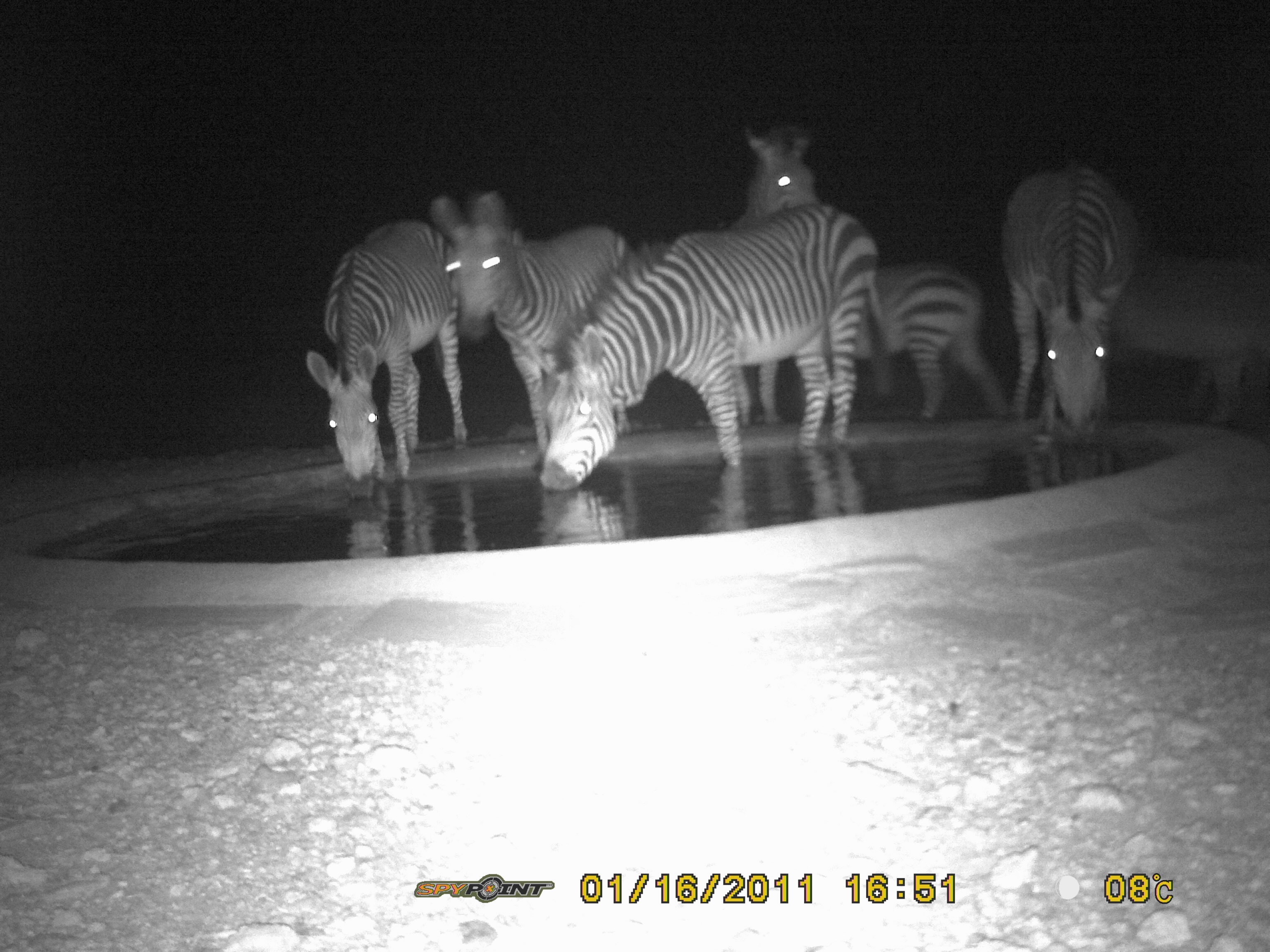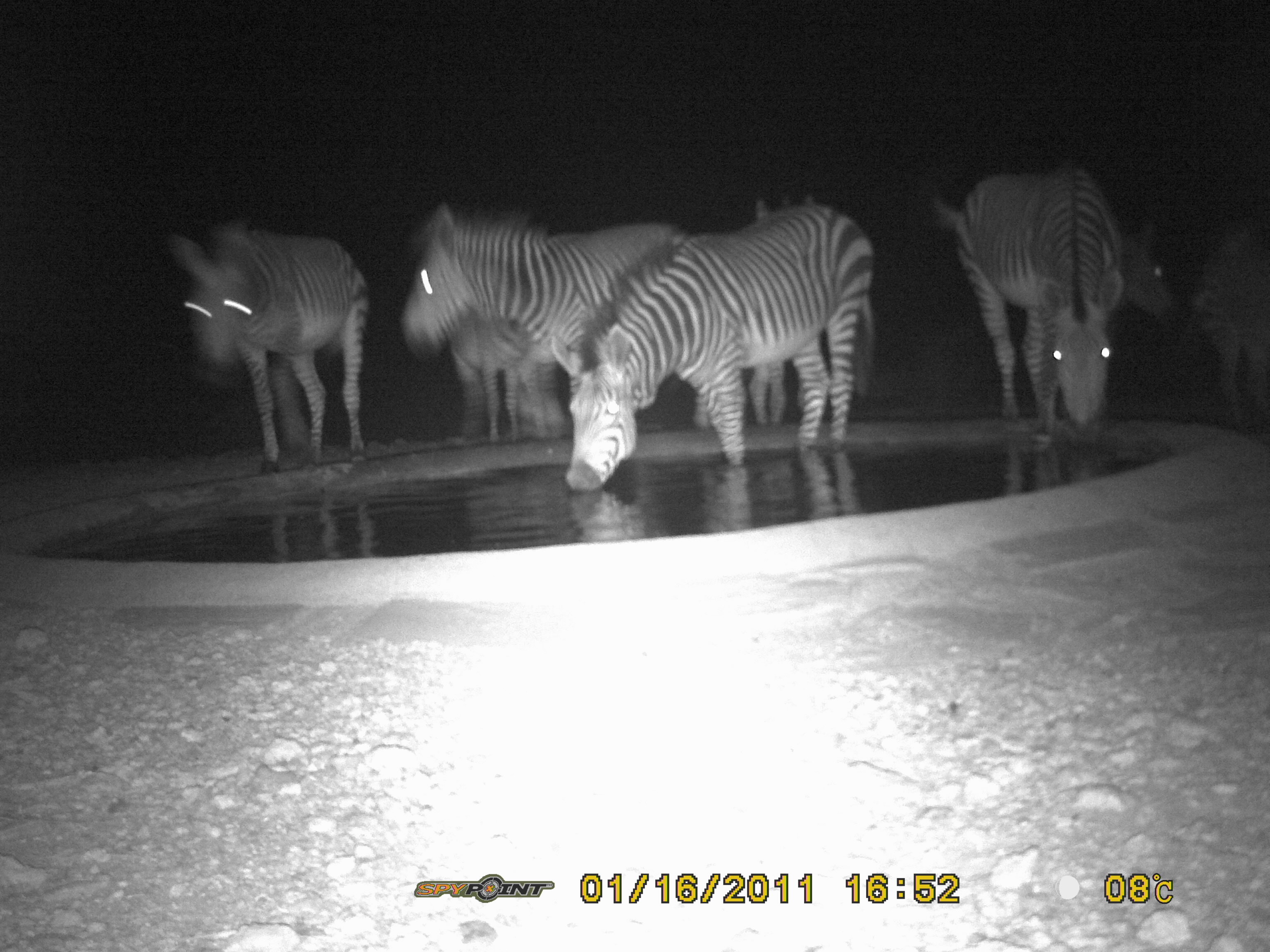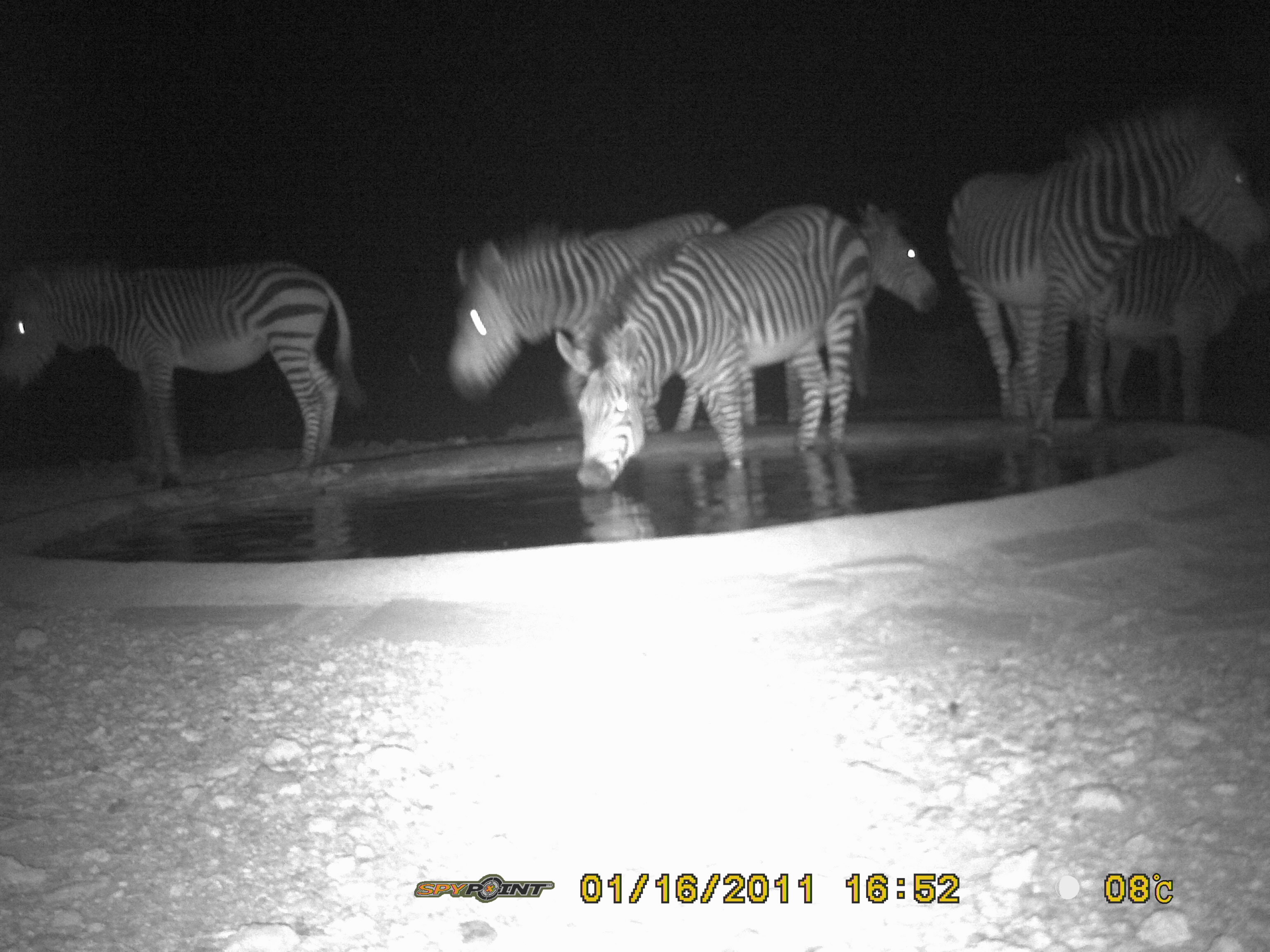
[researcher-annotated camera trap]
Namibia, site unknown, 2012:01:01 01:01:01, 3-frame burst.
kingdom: Animalia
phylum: Chordata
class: Mammalia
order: Perissodactyla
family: Equidae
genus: Equus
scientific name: Equus zebra hartmannae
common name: hartmann's mountain zebra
Equus zebra hartmannae (hartmann's mountain zebra).